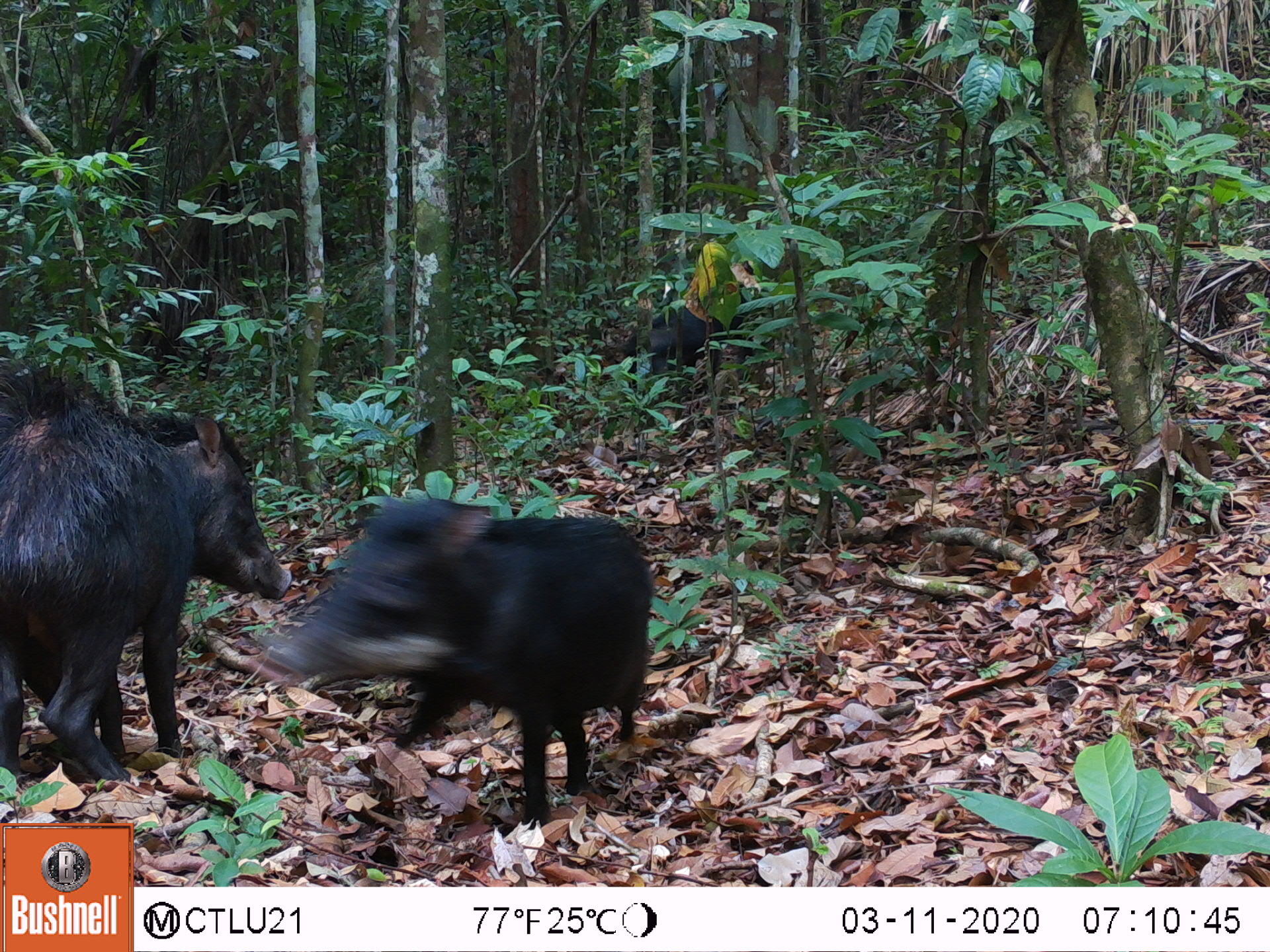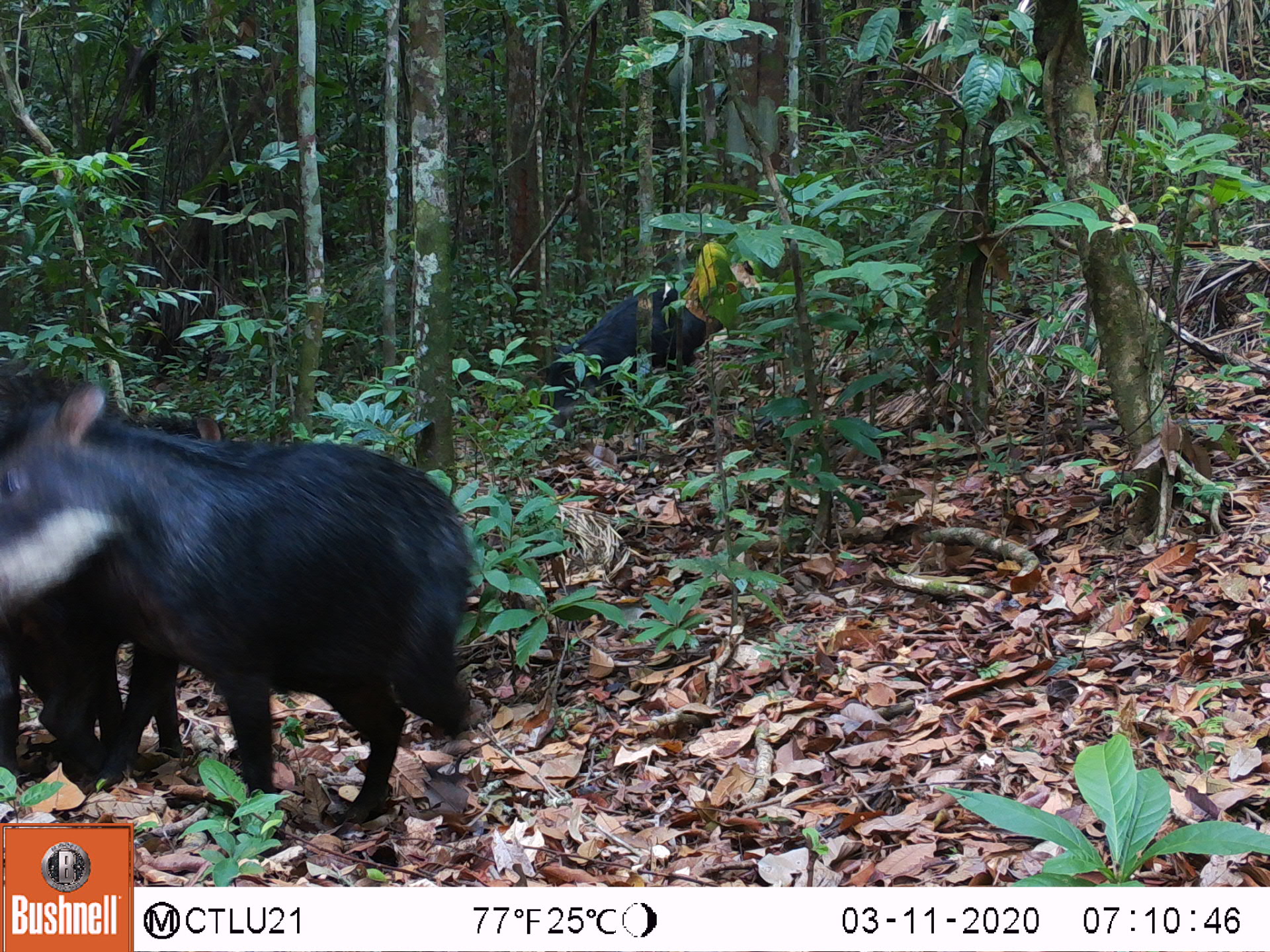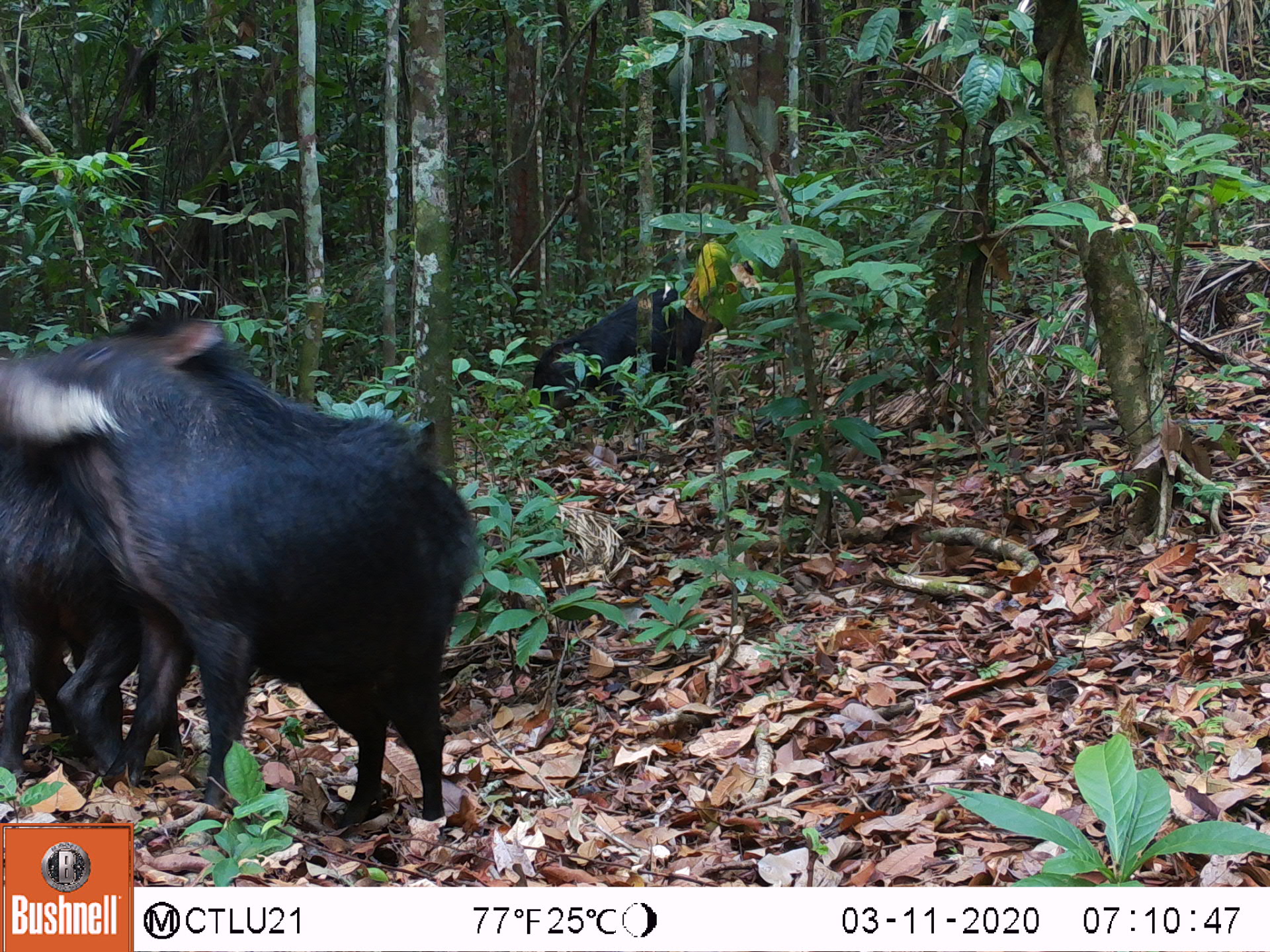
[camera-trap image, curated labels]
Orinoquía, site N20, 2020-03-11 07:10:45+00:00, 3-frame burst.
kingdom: Animalia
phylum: Chordata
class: Mammalia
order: Artiodactyla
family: Tayassuidae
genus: Tayassu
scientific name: Tayassu pecari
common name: white-lipped peccary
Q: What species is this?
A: White-lipped peccary (Tayassu pecari).